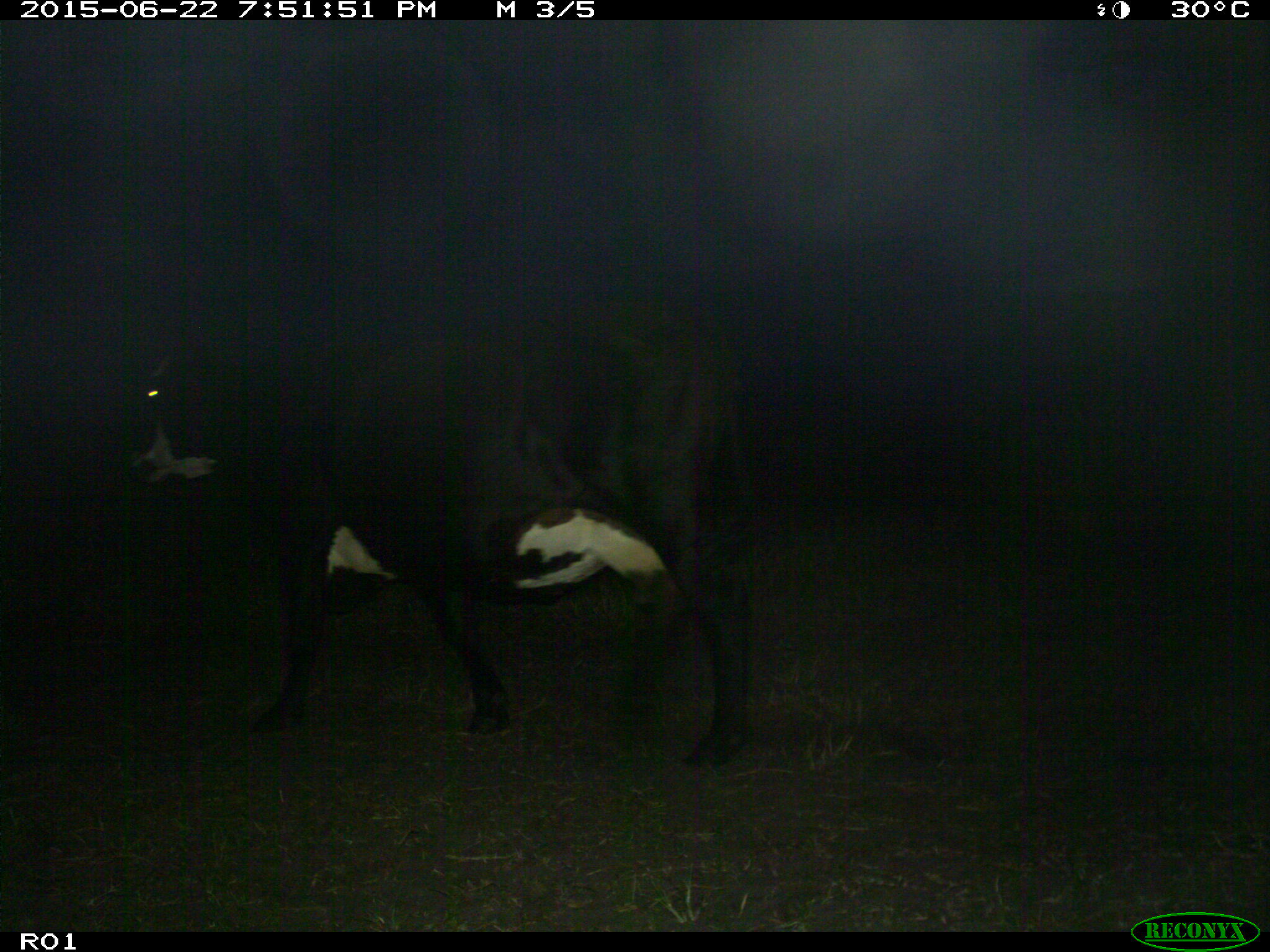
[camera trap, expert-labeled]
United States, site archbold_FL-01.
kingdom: Animalia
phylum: Chordata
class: Mammalia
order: Artiodactyla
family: Bovidae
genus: Bos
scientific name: Bos taurus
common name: domestic cow